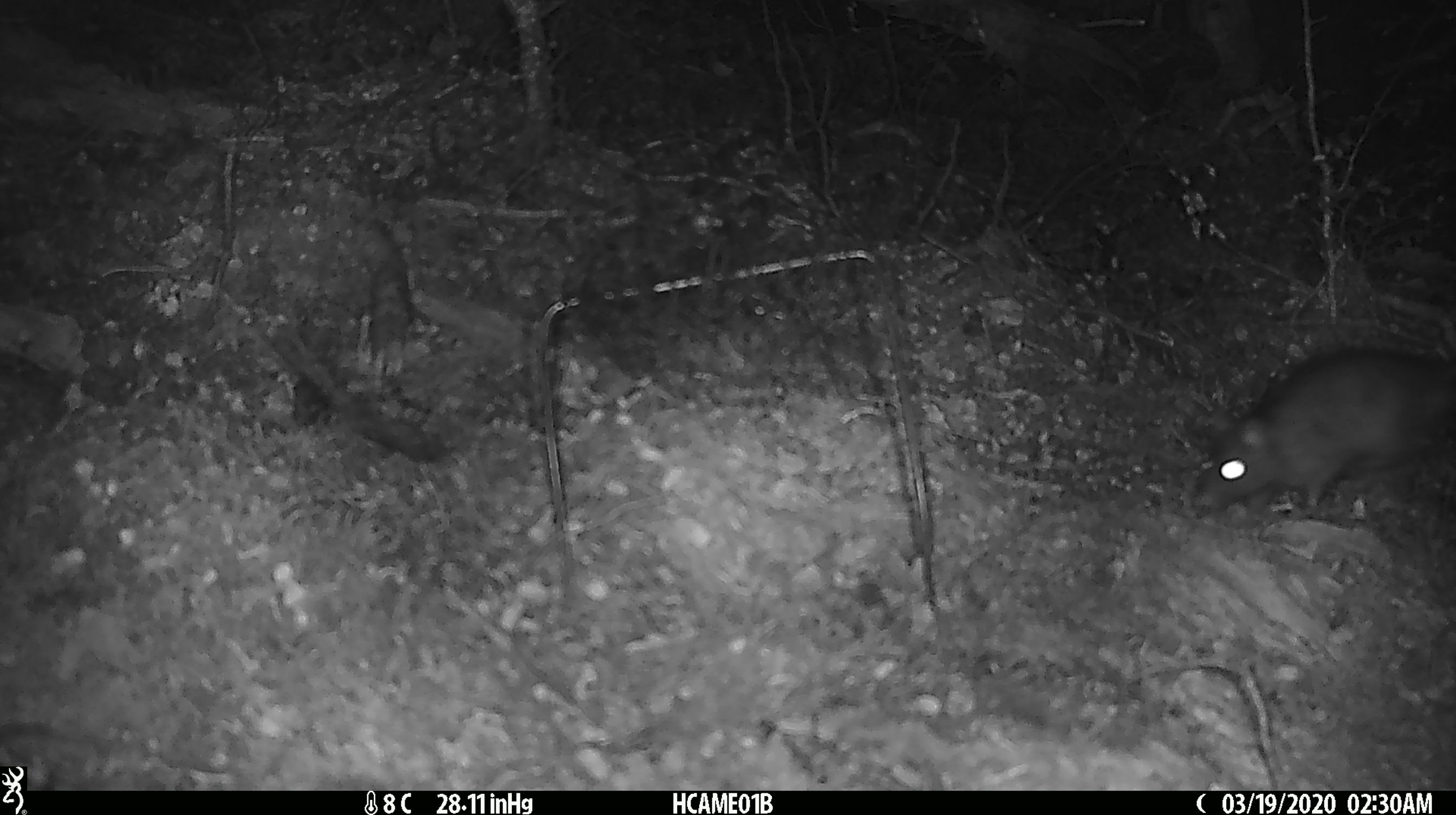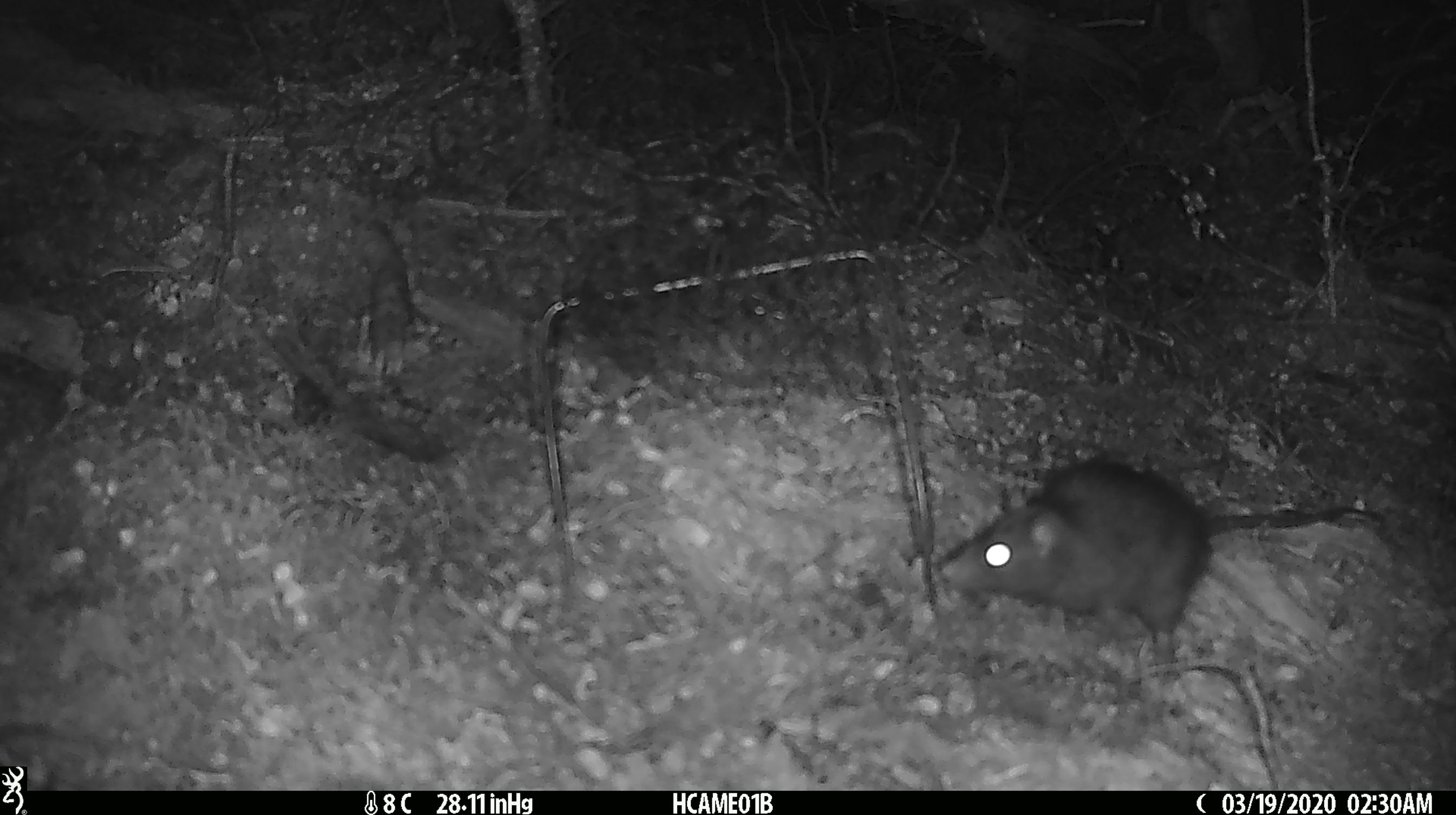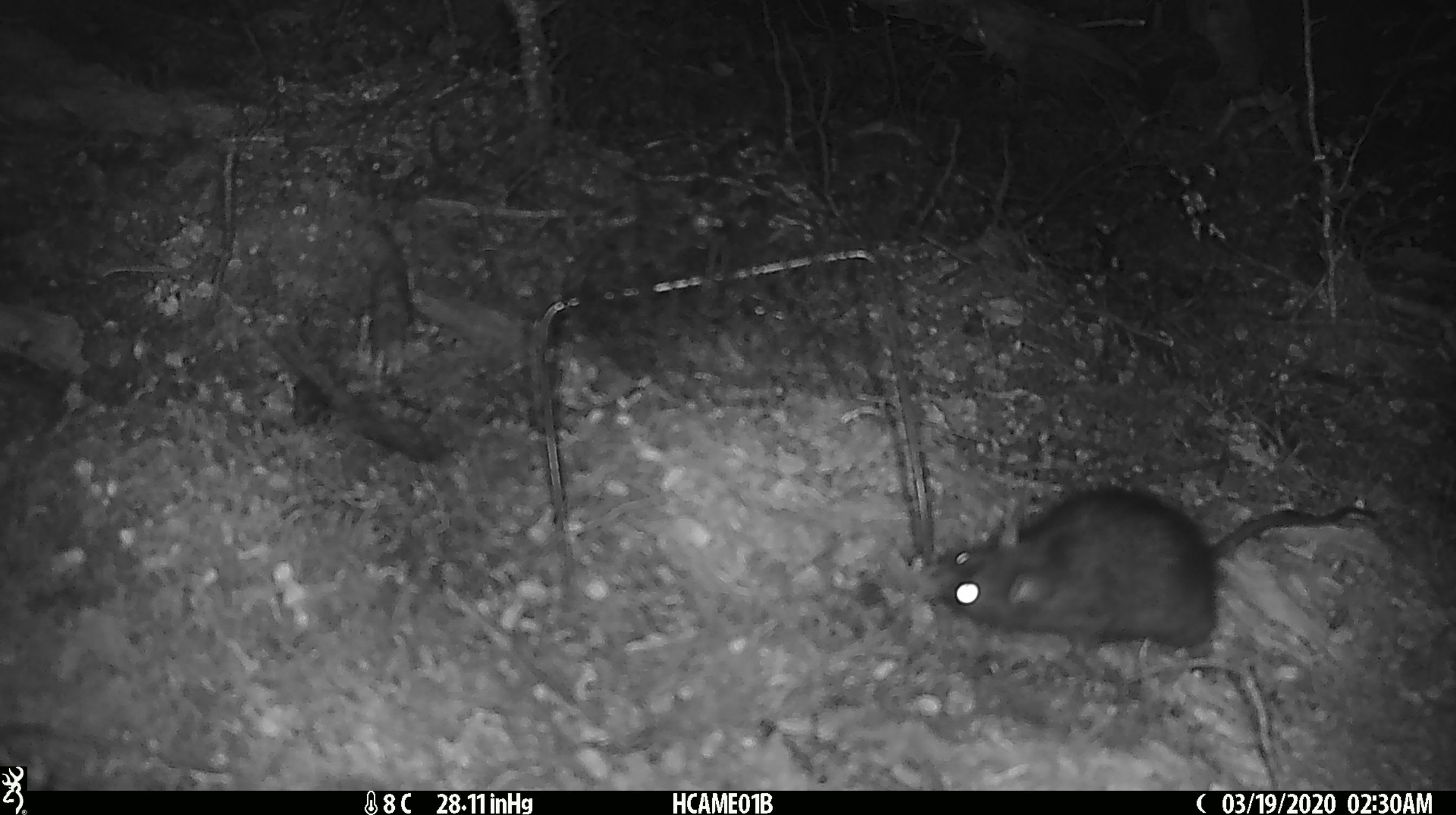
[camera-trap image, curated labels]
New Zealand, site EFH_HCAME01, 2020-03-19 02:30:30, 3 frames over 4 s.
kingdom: Animalia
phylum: Chordata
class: Mammalia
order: Rodentia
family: Muridae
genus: Rattus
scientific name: Rattus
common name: rat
Rat (Rattus).